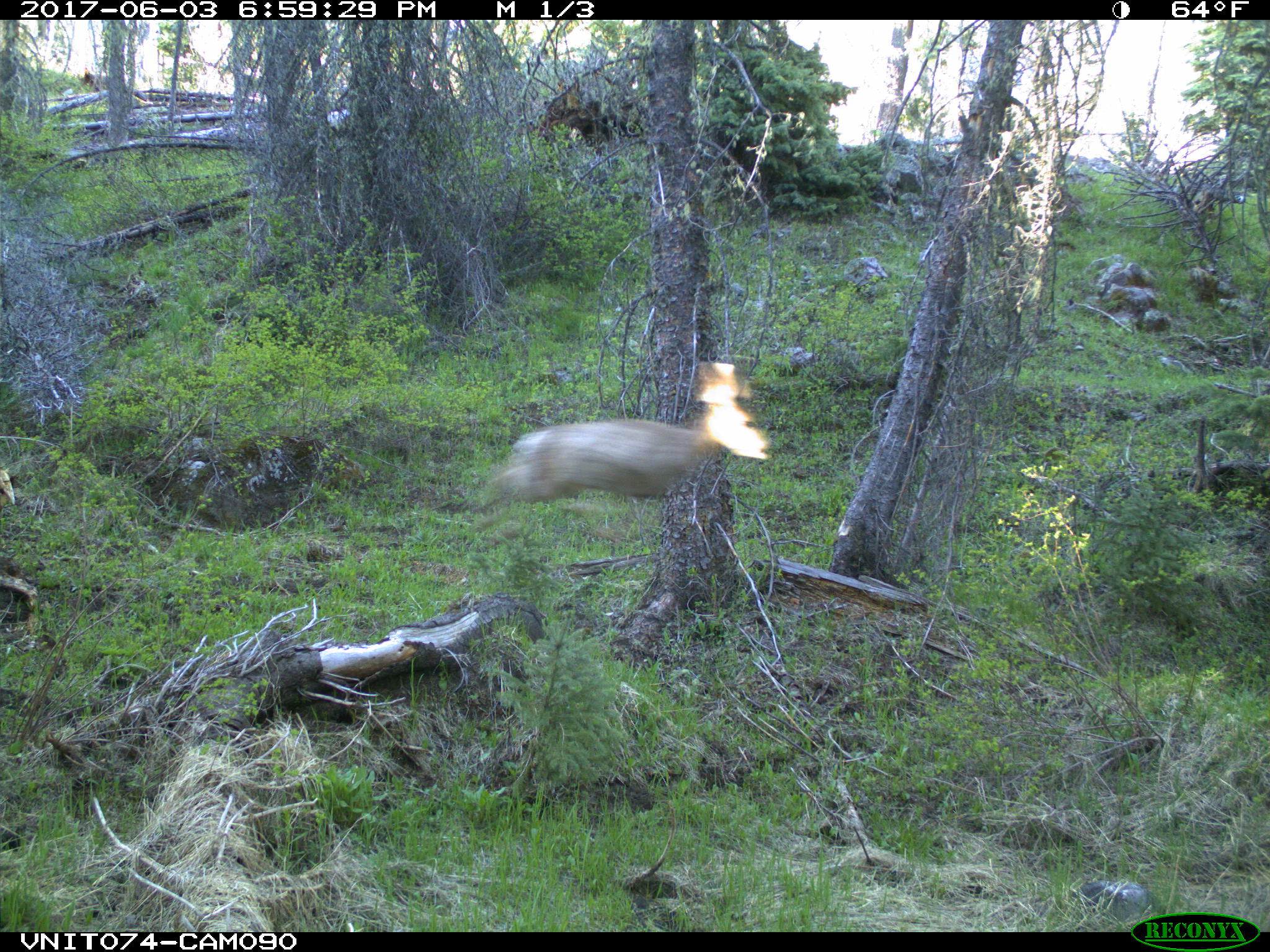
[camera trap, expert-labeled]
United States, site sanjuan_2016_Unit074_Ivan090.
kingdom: Animalia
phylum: Chordata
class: Mammalia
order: Artiodactyla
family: Cervidae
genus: Odocoileus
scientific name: Odocoileus hemionus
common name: mule deer